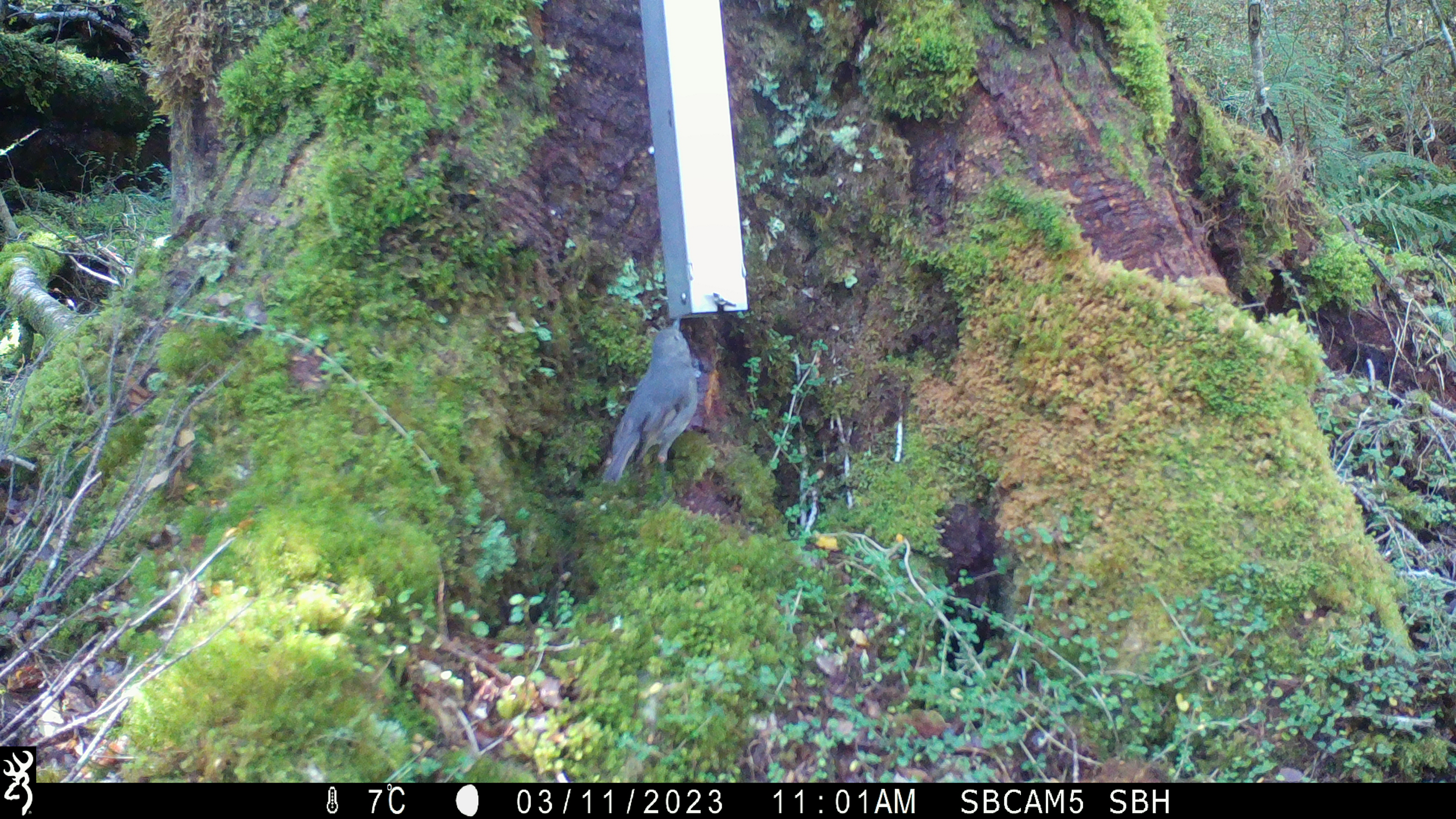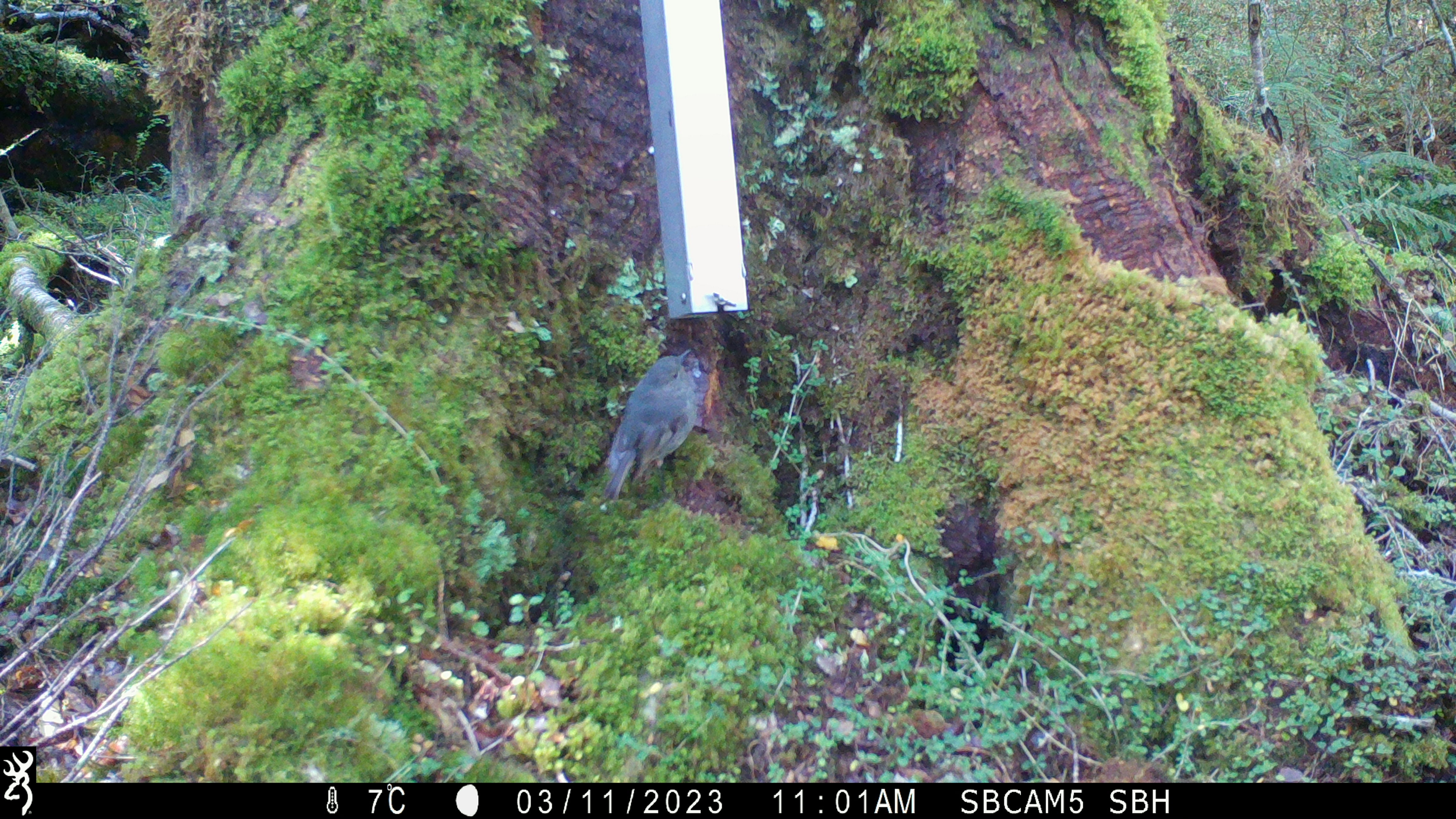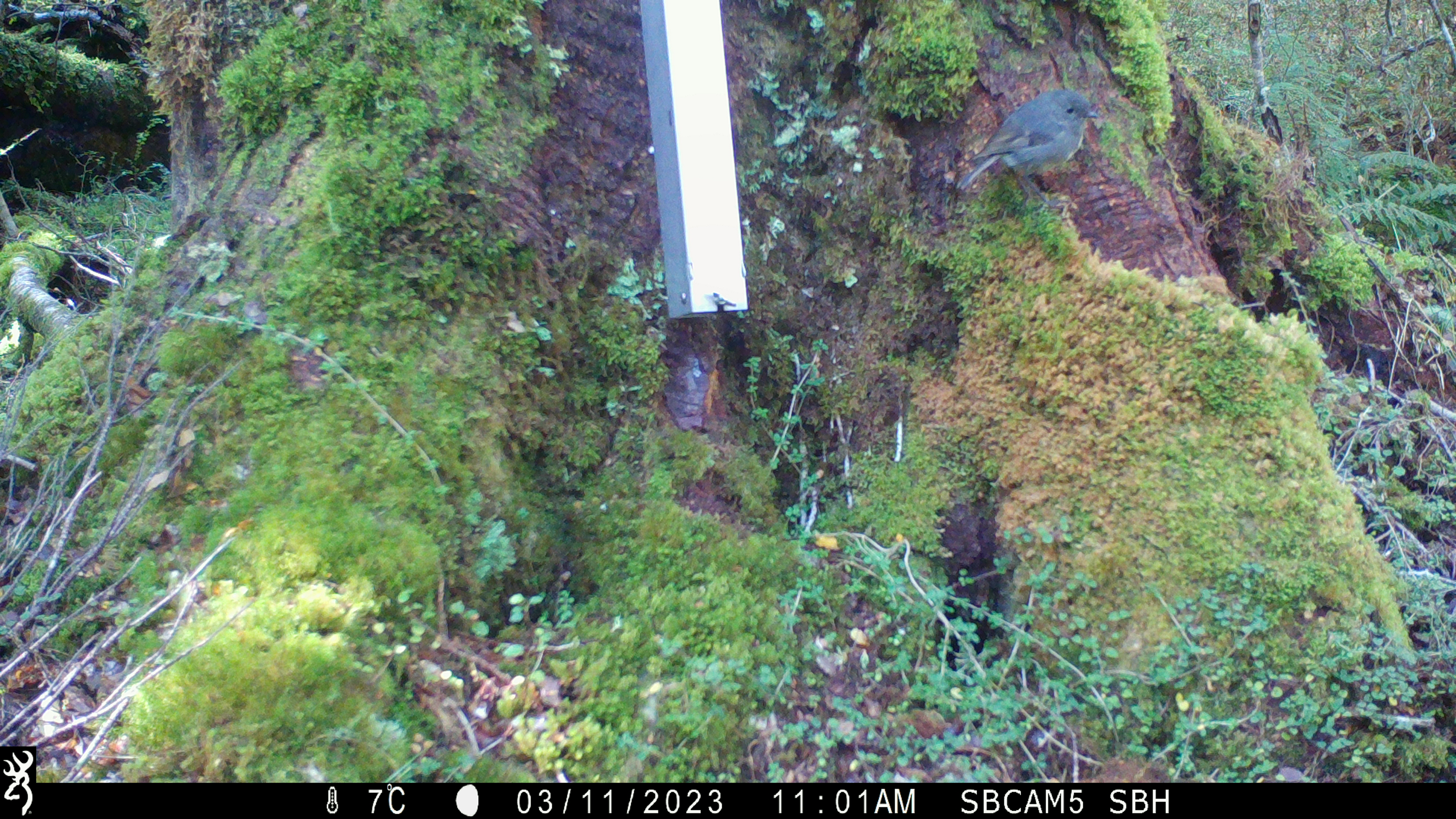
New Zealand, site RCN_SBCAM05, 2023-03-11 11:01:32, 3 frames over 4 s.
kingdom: Animalia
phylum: Chordata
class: Aves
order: Passeriformes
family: Petroicidae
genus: Petroica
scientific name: Petroica australis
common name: new zealand robin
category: robin